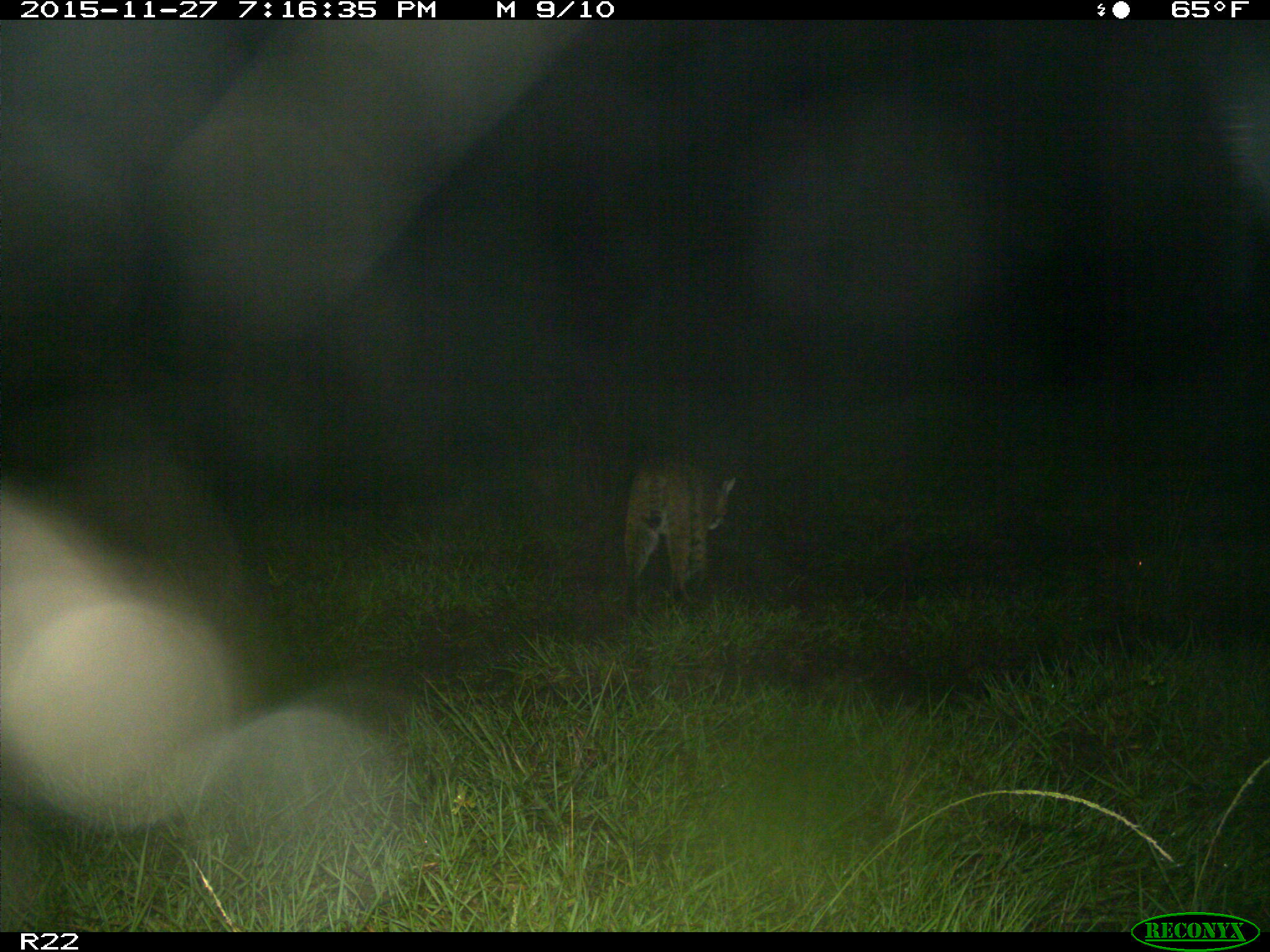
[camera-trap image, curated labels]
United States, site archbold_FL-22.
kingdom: Animalia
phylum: Chordata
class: Mammalia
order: Carnivora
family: Felidae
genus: Lynx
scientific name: Lynx rufus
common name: bobcat